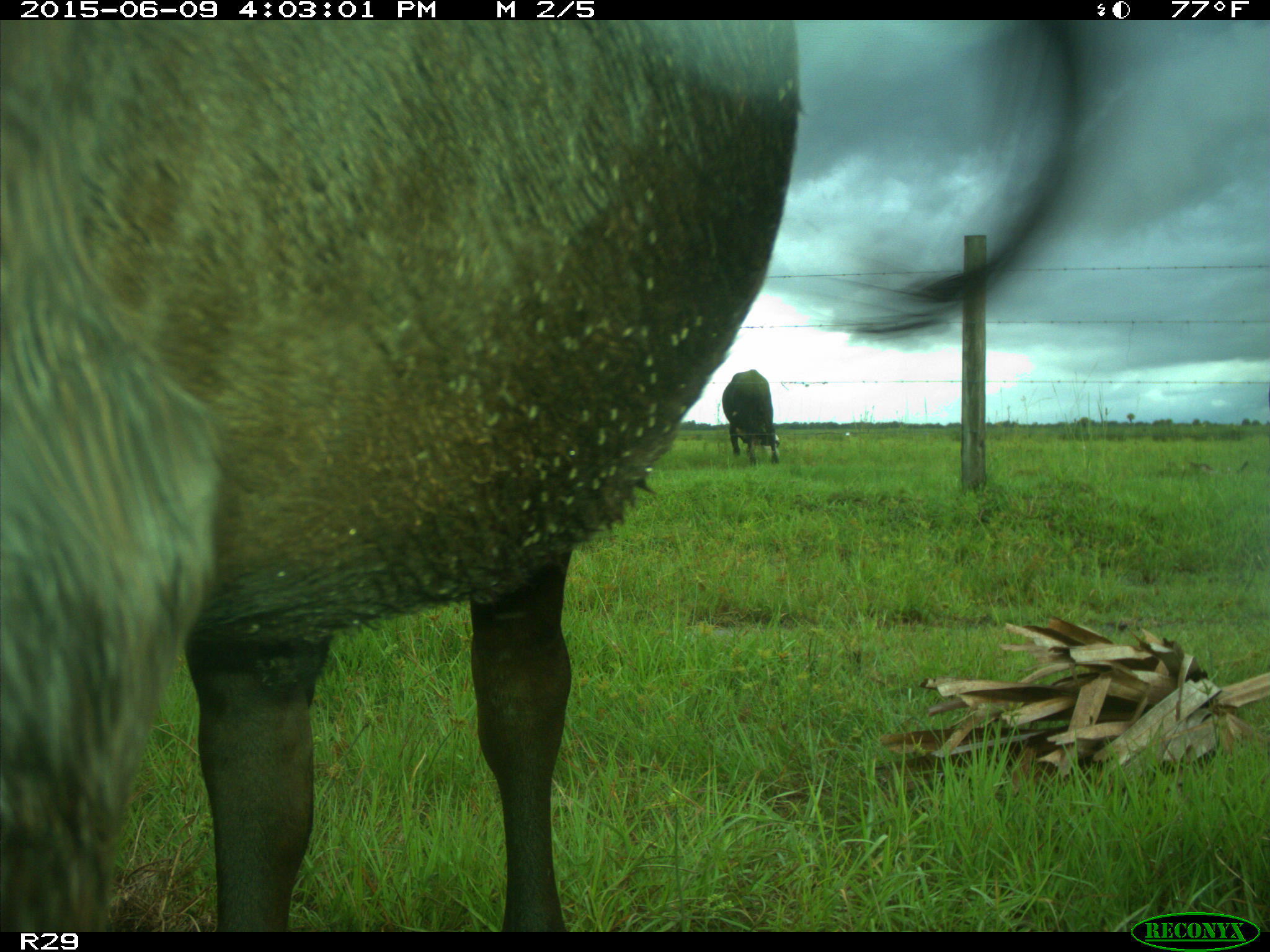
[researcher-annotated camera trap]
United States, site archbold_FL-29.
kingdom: Animalia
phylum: Chordata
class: Mammalia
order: Artiodactyla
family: Bovidae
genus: Bos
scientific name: Bos taurus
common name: domestic cow